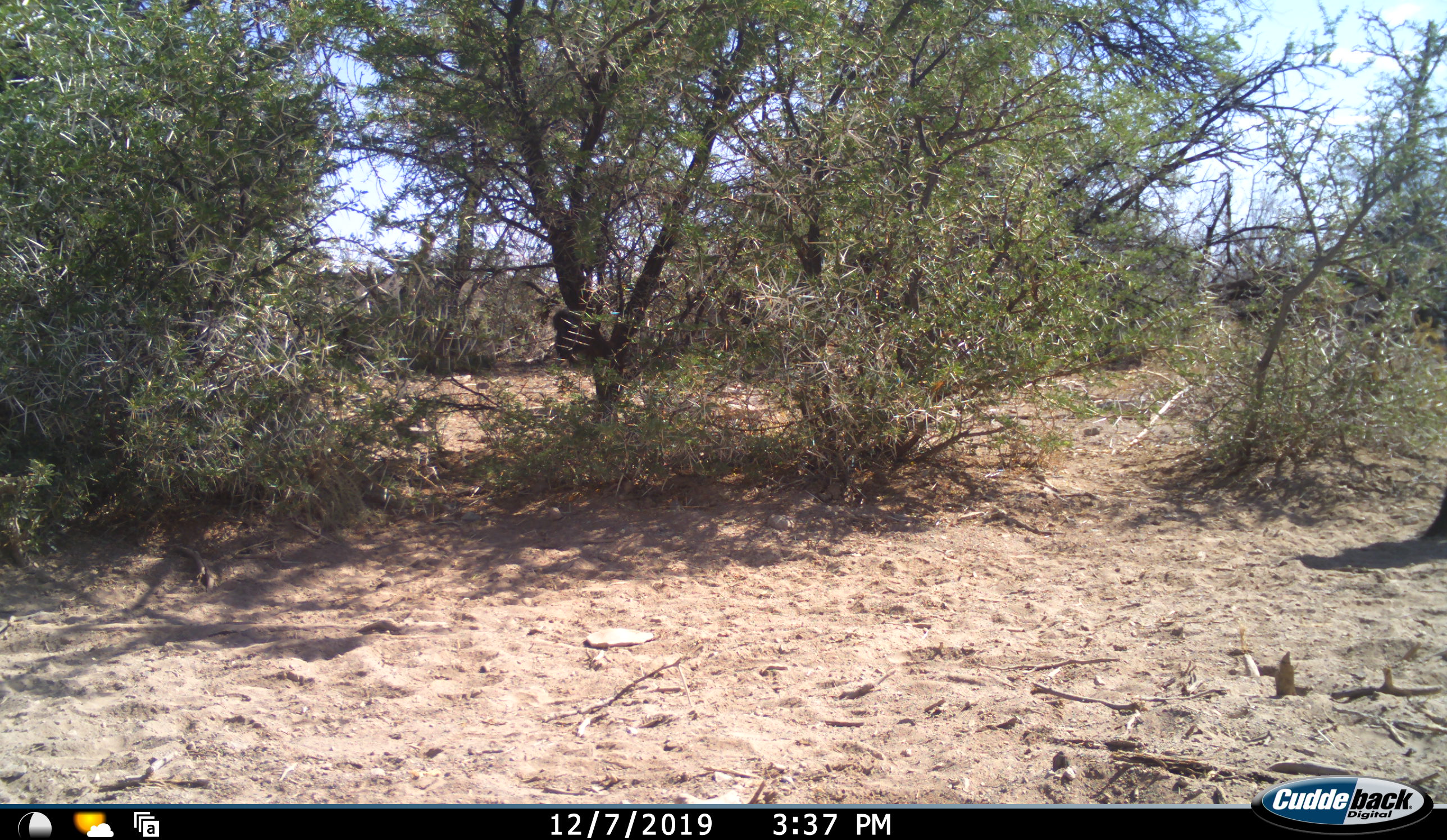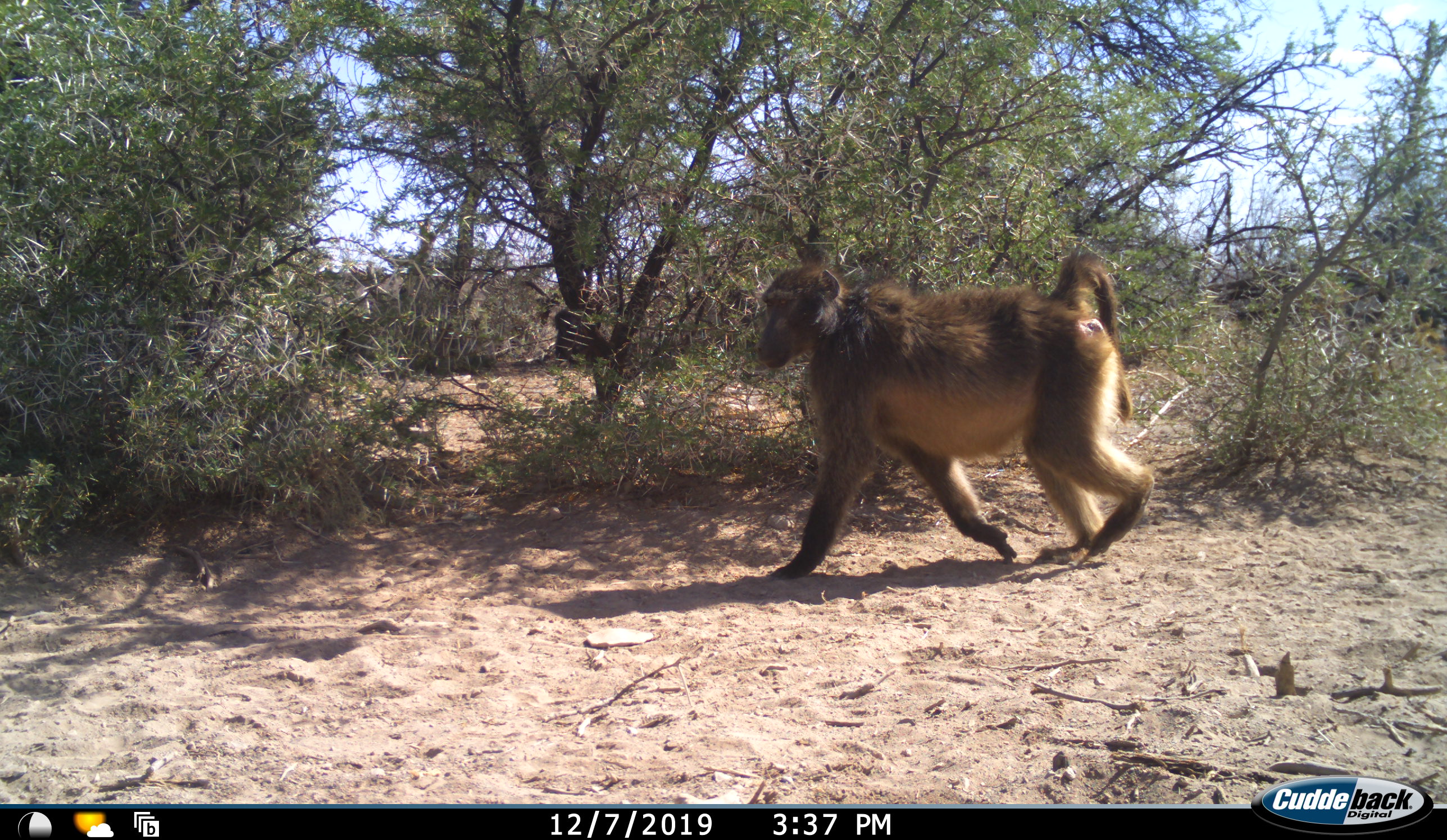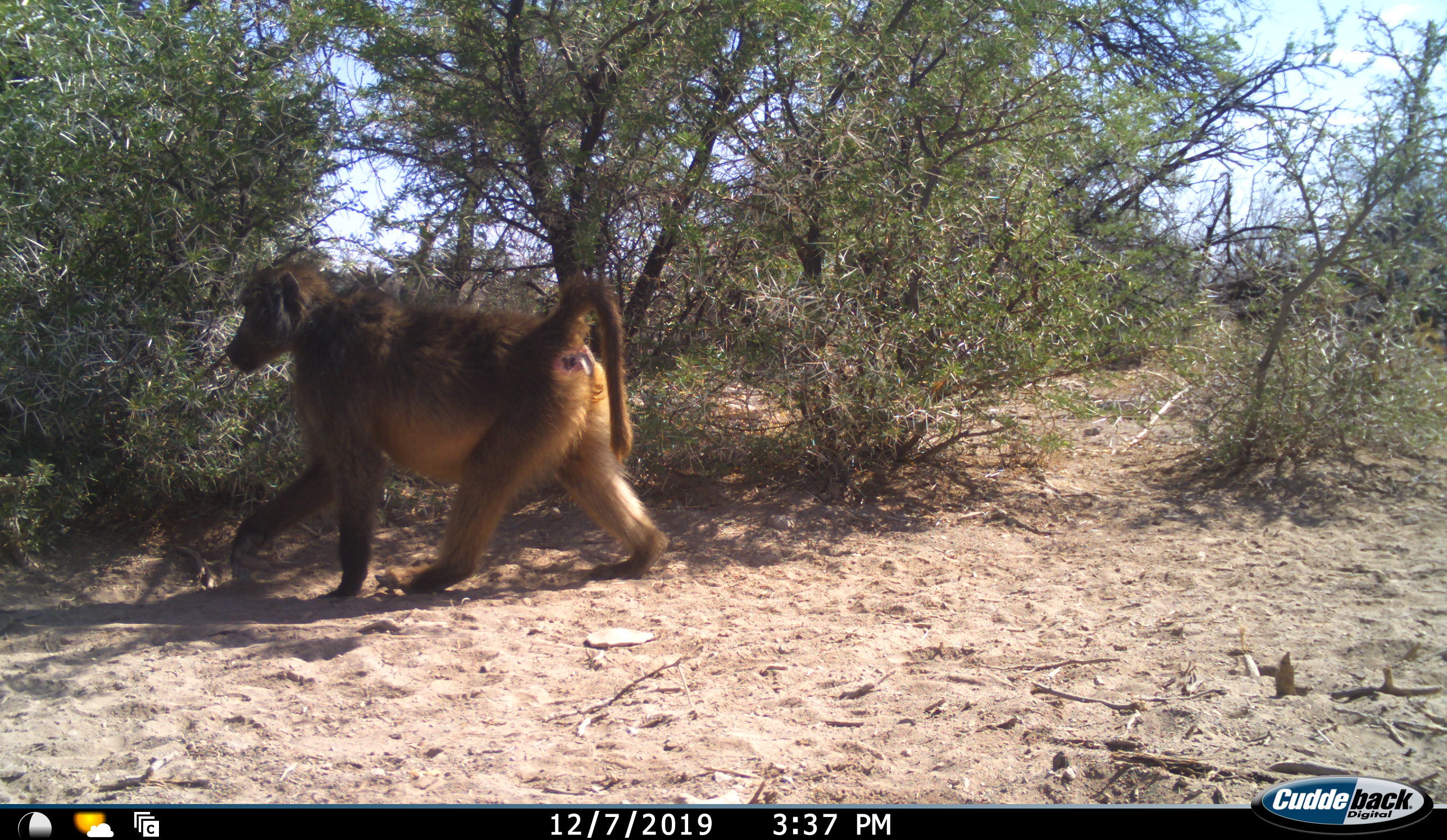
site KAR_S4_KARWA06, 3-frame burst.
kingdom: Animalia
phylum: Chordata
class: Mammalia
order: Primates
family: Cercopithecidae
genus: Papio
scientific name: Papio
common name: baboon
Baboon (Papio), count 1. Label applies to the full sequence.